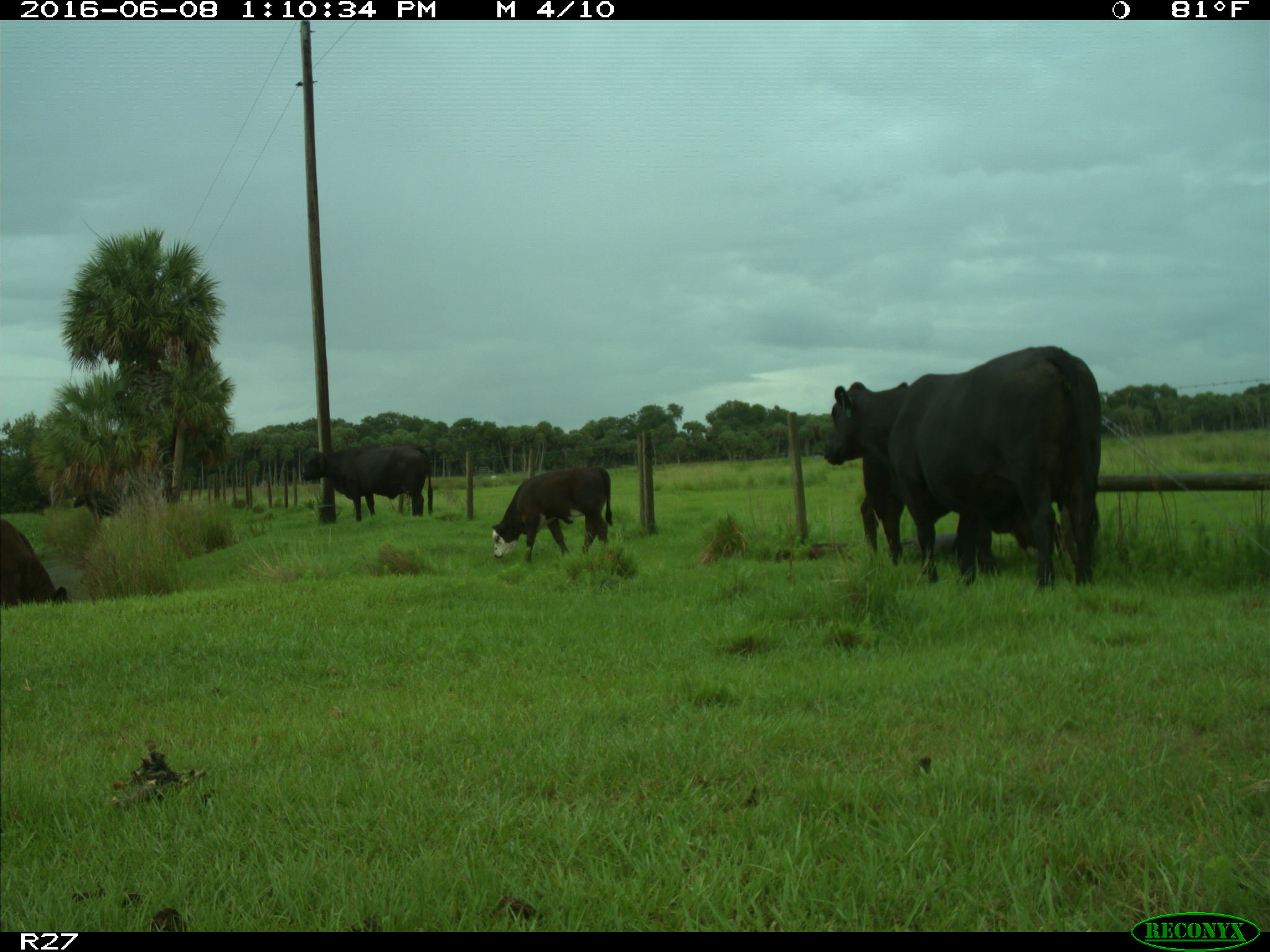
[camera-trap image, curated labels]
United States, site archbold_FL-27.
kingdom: Animalia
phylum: Chordata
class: Mammalia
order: Artiodactyla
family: Bovidae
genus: Bos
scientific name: Bos taurus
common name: domestic cow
Bos taurus (domestic cow).